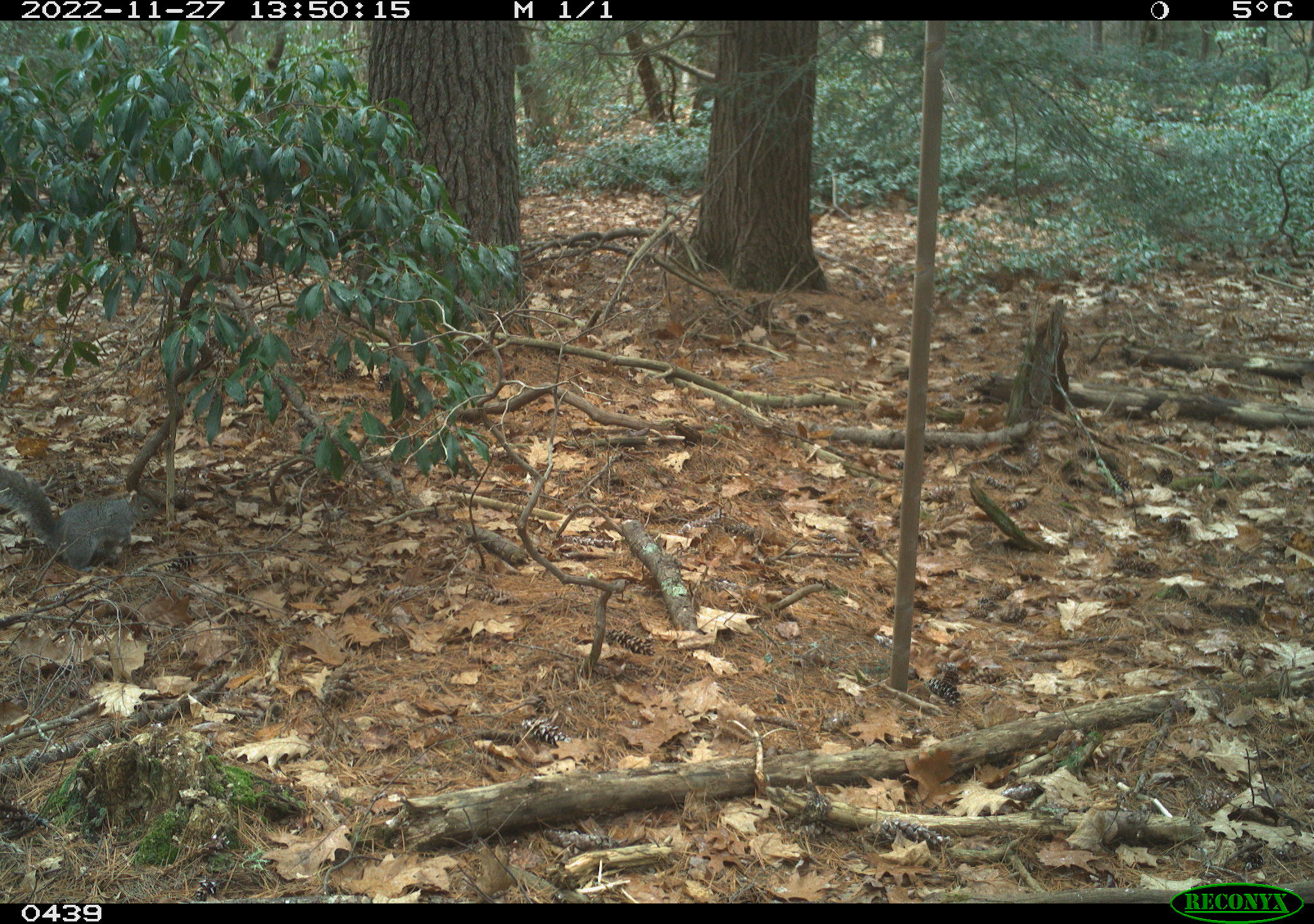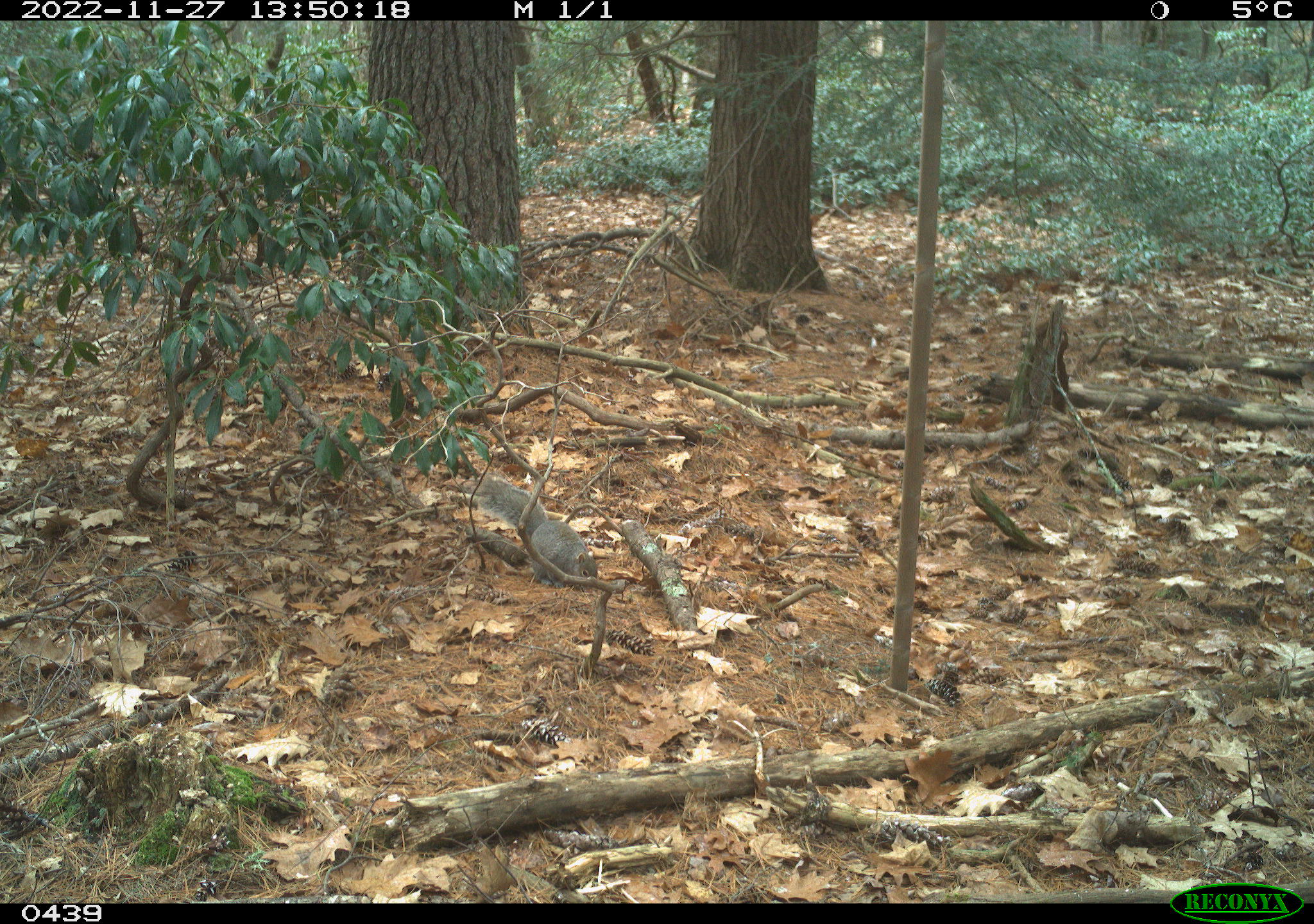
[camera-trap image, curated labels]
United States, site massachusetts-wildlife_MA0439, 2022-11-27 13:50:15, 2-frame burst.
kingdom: Animalia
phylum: Chordata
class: Mammalia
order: Rodentia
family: Sciuridae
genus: Sciurus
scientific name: Sciurus carolinensis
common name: gray squirrel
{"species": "gray squirrel (Sciurus carolinensis)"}